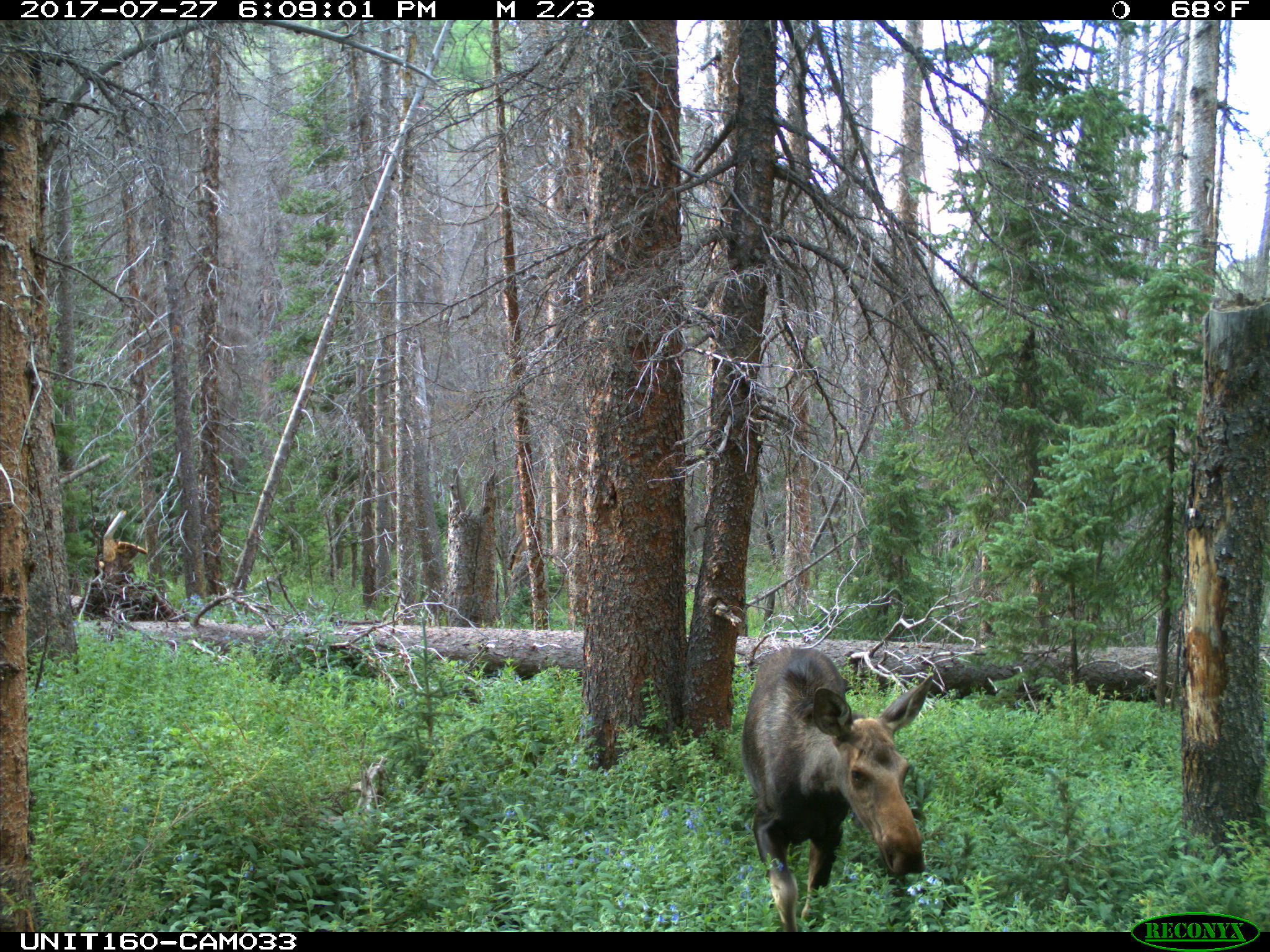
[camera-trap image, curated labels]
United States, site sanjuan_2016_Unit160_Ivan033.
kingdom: Animalia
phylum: Chordata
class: Mammalia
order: Artiodactyla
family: Cervidae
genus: Alces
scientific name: Alces alces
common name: moose